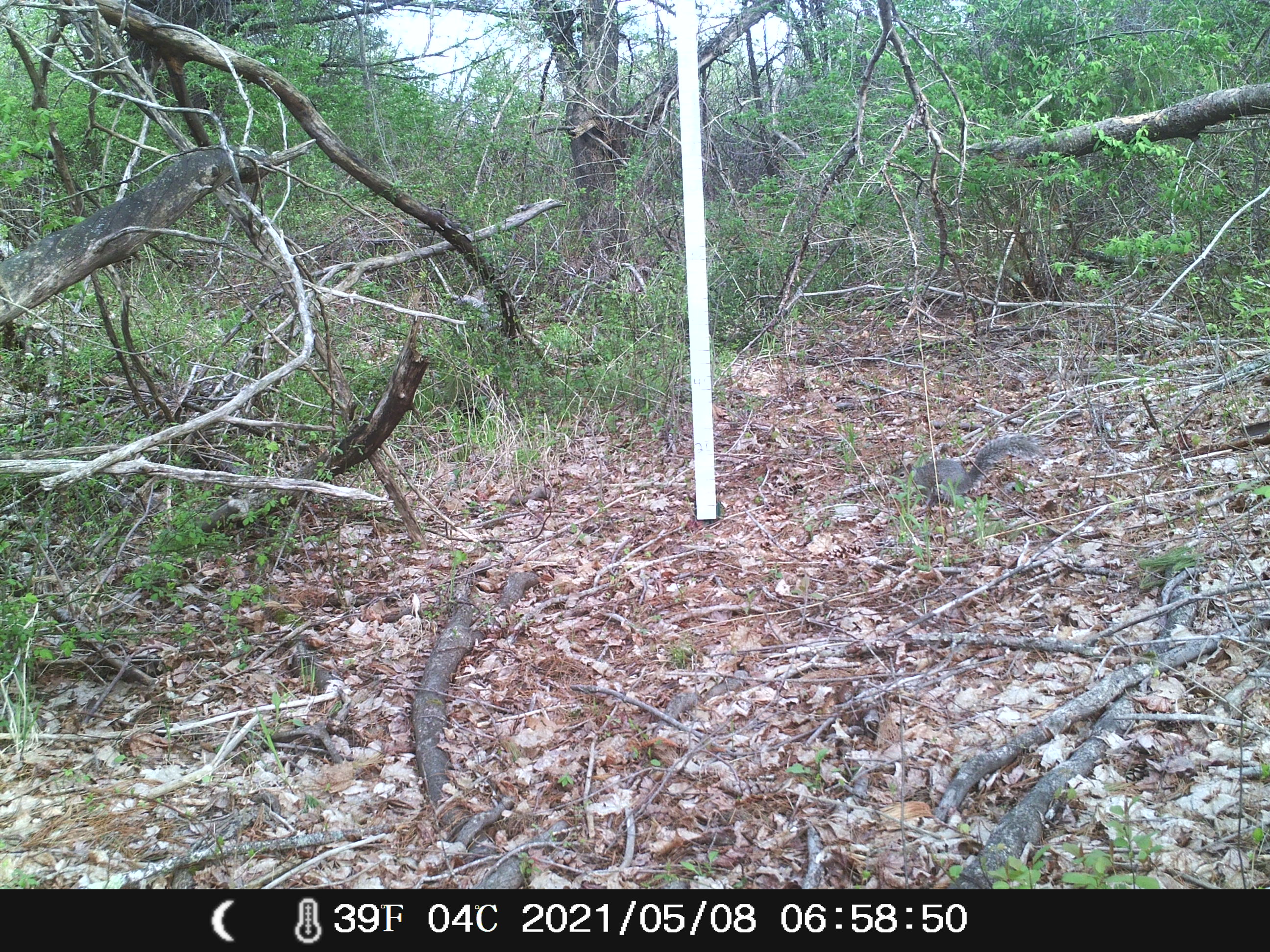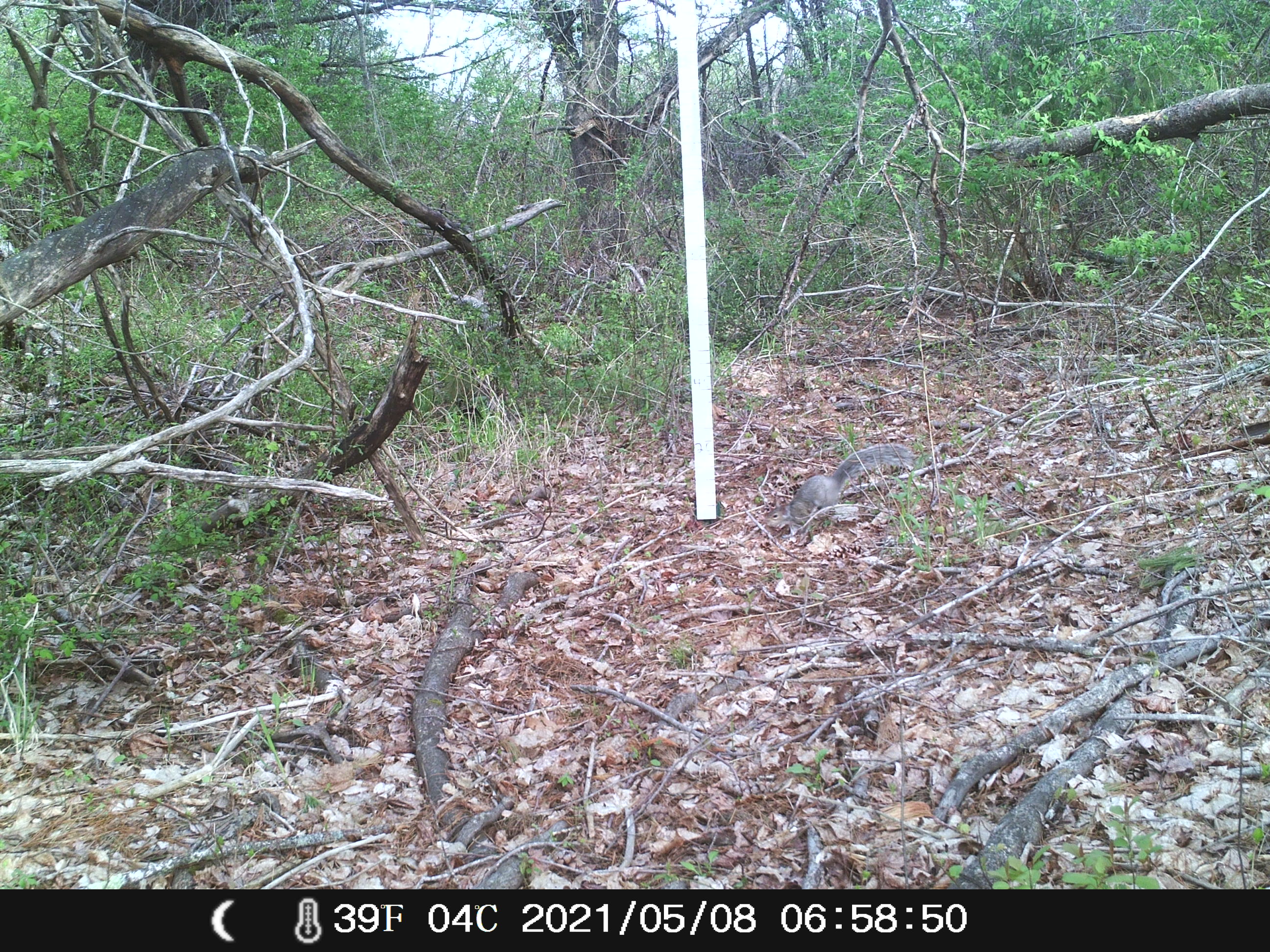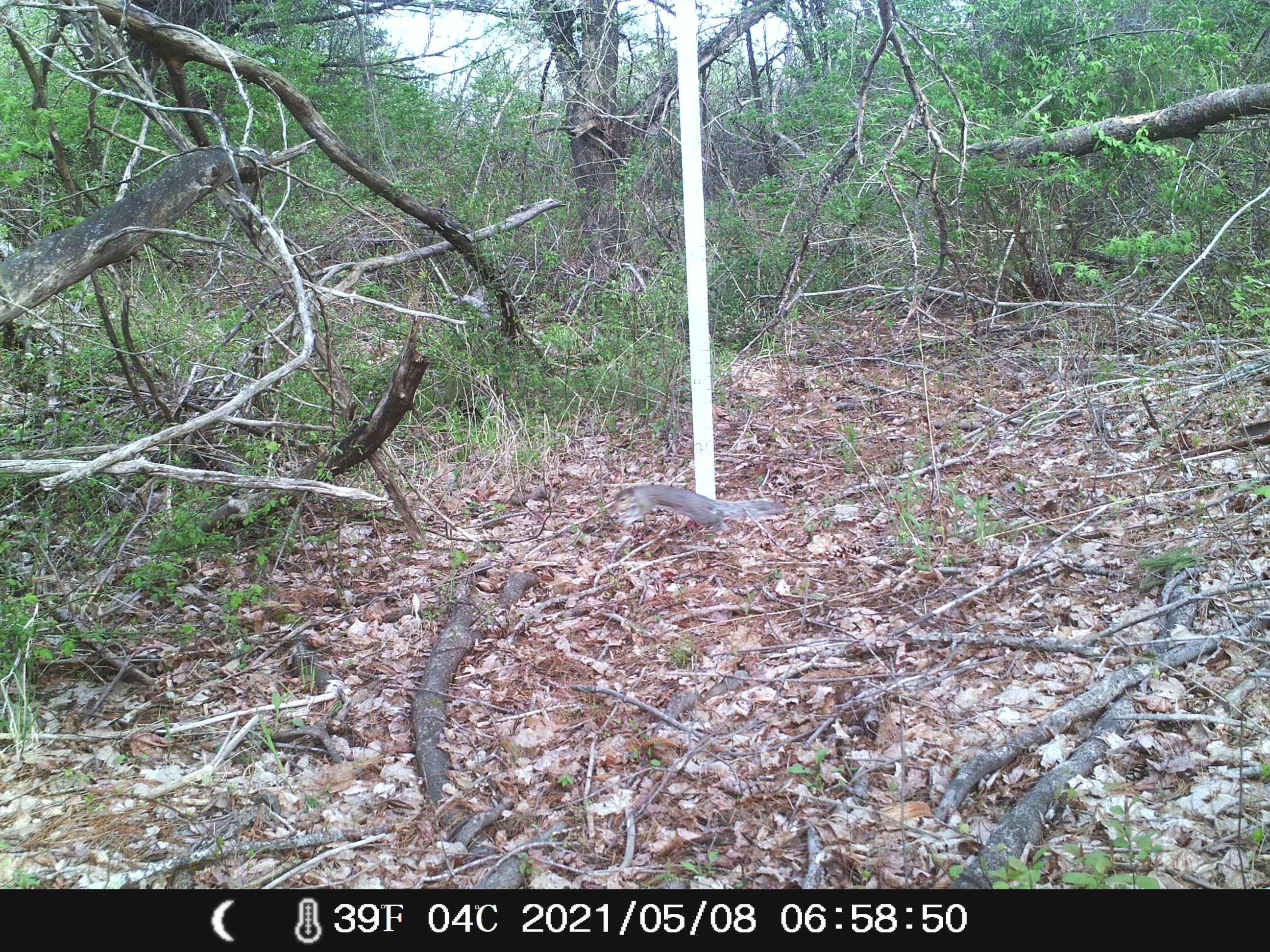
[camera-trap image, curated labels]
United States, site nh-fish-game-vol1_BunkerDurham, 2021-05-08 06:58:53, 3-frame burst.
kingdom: Animalia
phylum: Chordata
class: Mammalia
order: Rodentia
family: Sciuridae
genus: Sciurus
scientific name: Sciurus carolinensis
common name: gray squirrel